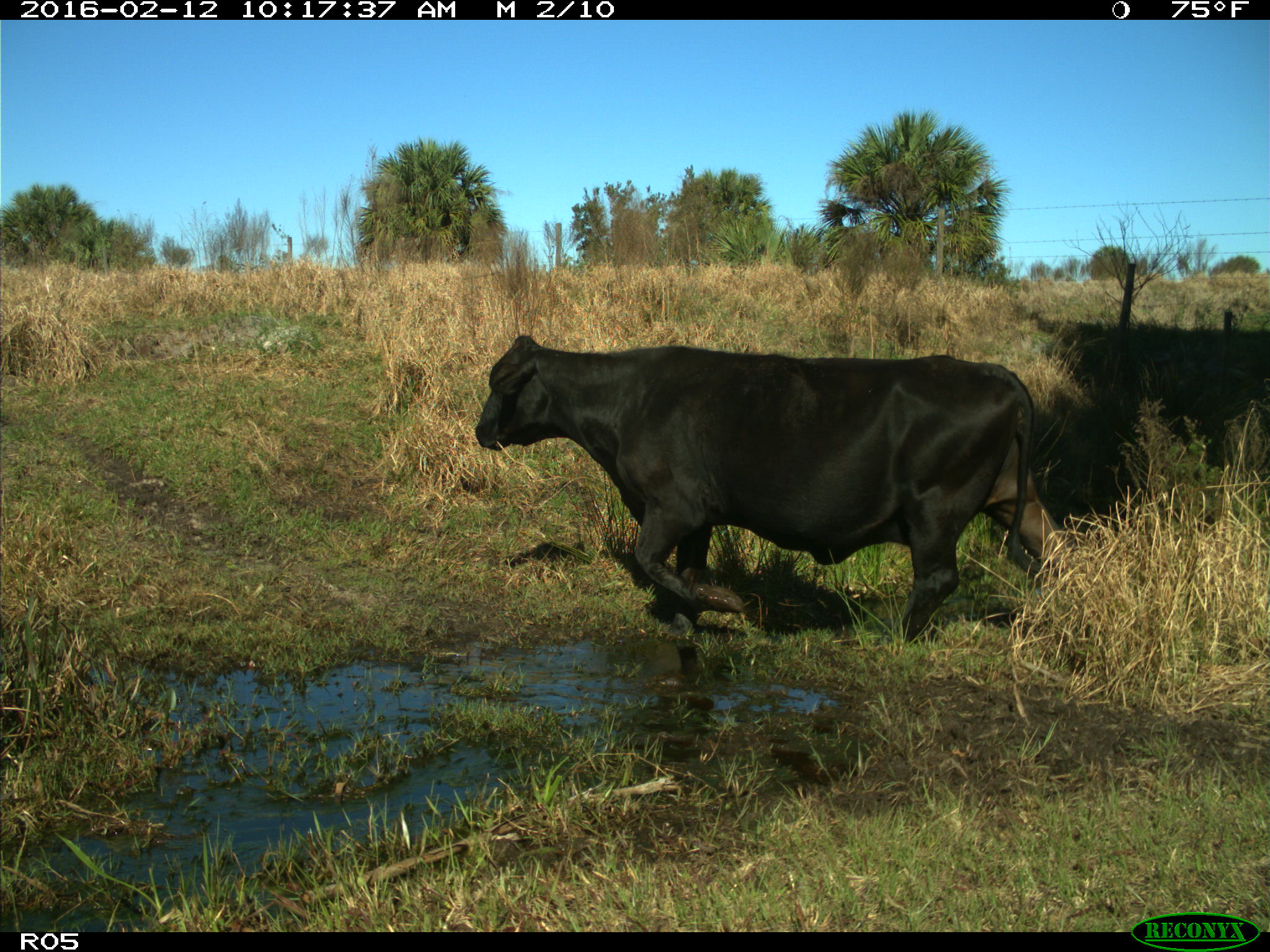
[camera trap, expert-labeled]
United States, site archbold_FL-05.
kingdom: Animalia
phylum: Chordata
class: Mammalia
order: Artiodactyla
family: Bovidae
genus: Bos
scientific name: Bos taurus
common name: domestic cow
Bos taurus (domestic cow).